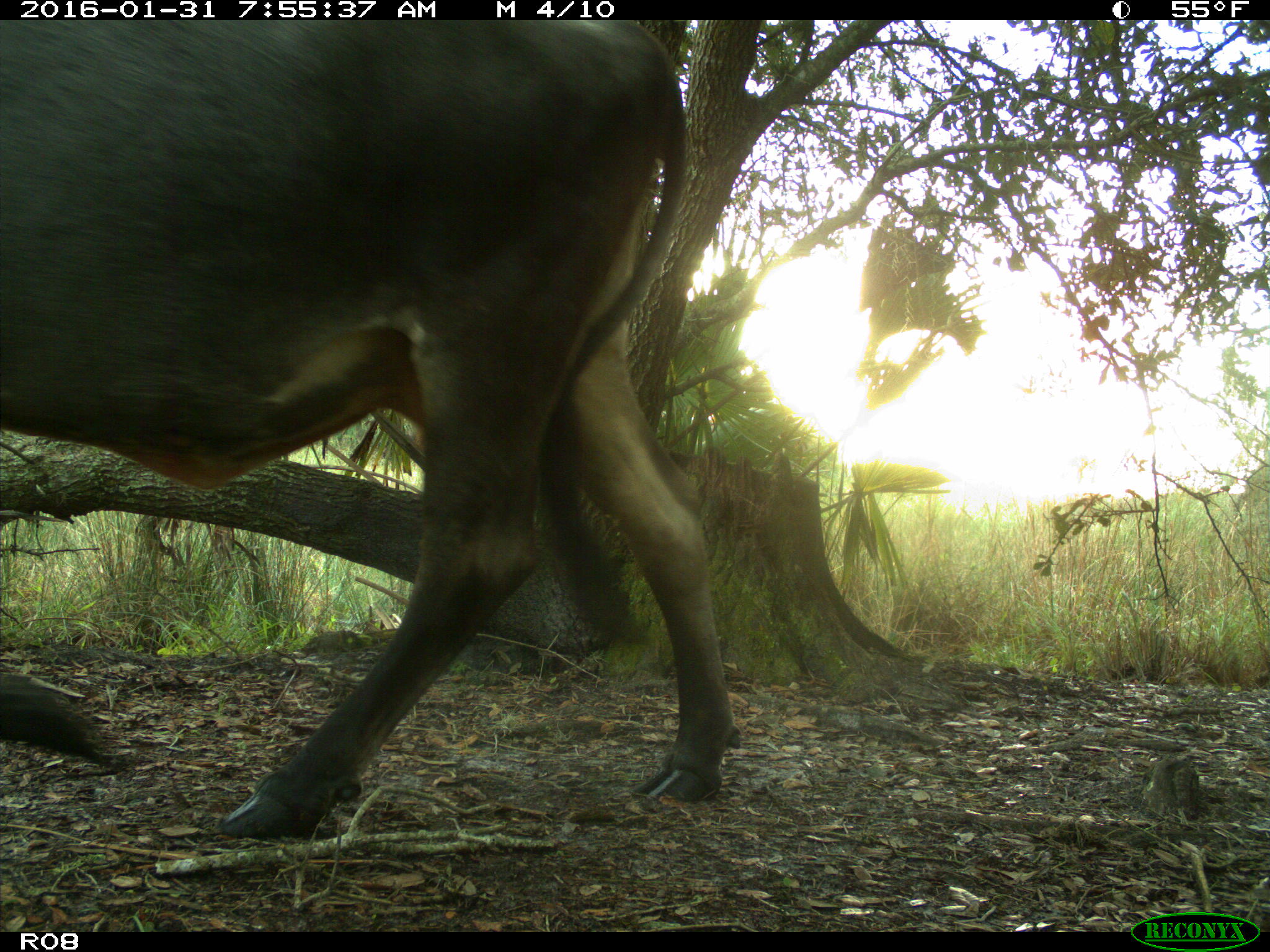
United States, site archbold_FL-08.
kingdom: Animalia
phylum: Chordata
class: Mammalia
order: Artiodactyla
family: Bovidae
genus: Bos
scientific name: Bos taurus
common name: domestic cow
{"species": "Bos taurus (domestic cow)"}